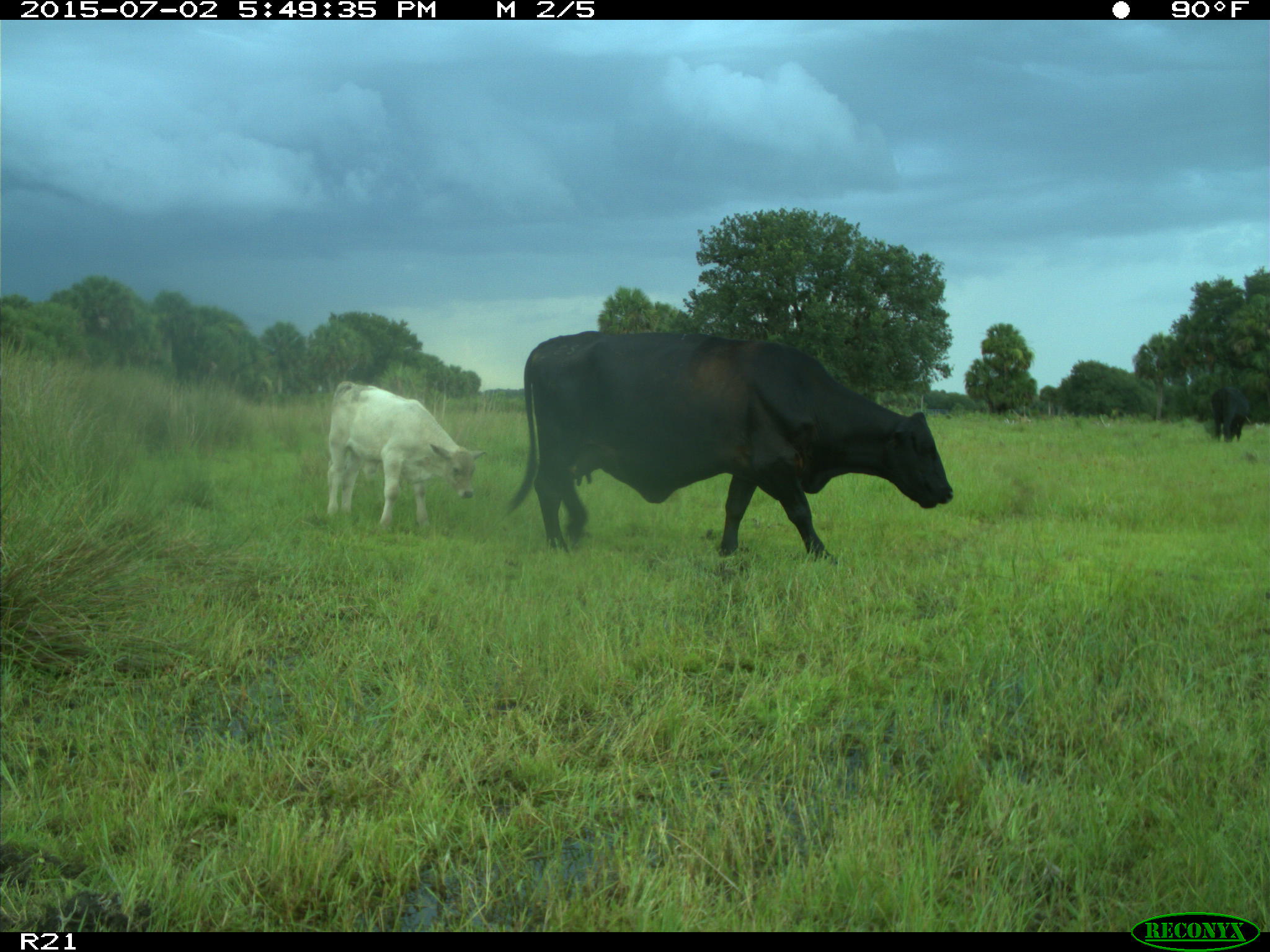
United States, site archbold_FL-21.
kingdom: Animalia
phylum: Chordata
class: Mammalia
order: Artiodactyla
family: Bovidae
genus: Bos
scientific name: Bos taurus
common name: domestic cow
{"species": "Bos taurus (domestic cow)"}